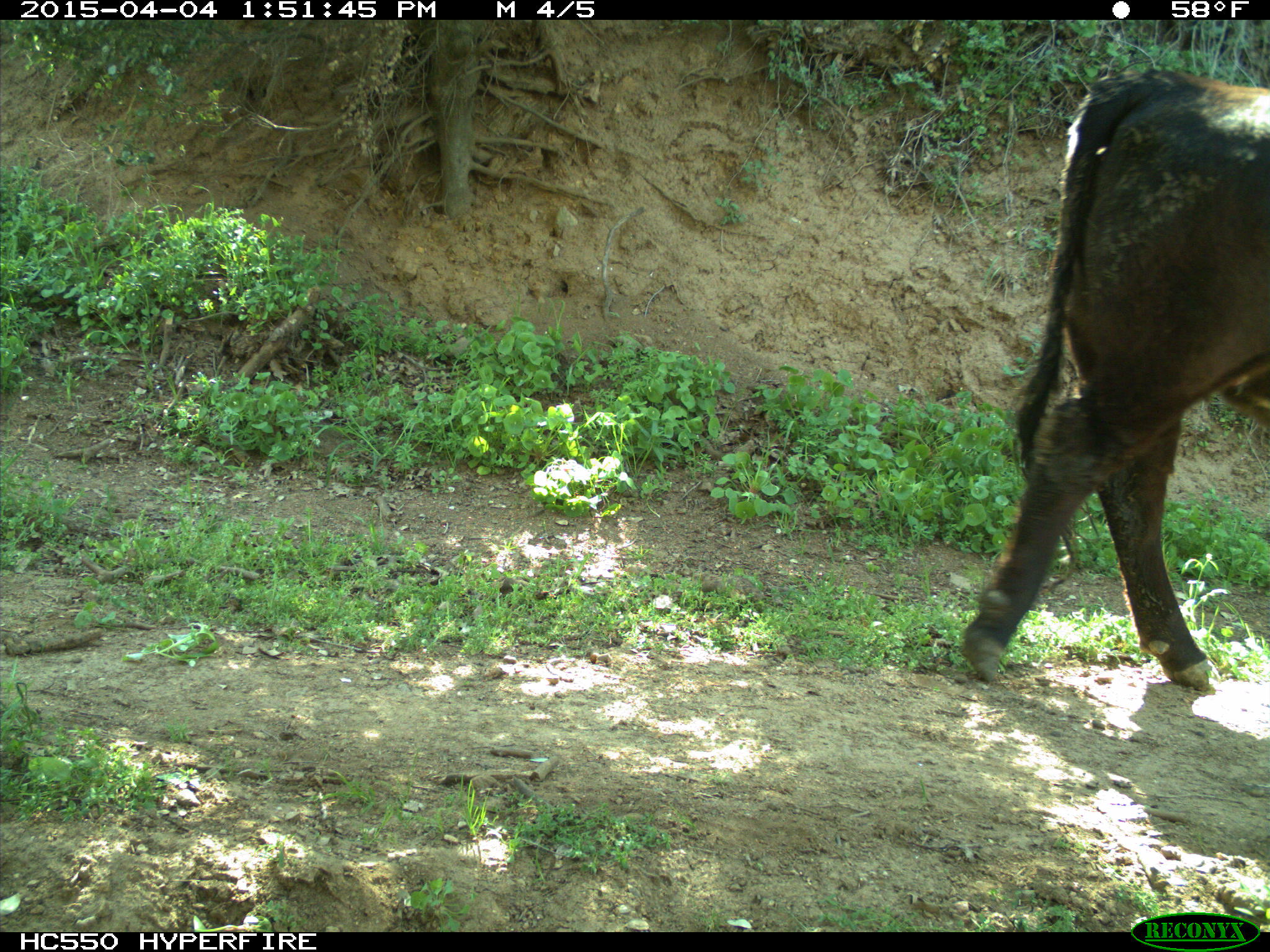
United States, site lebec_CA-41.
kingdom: Animalia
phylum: Chordata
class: Mammalia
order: Artiodactyla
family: Bovidae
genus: Bos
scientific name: Bos taurus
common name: domestic cow